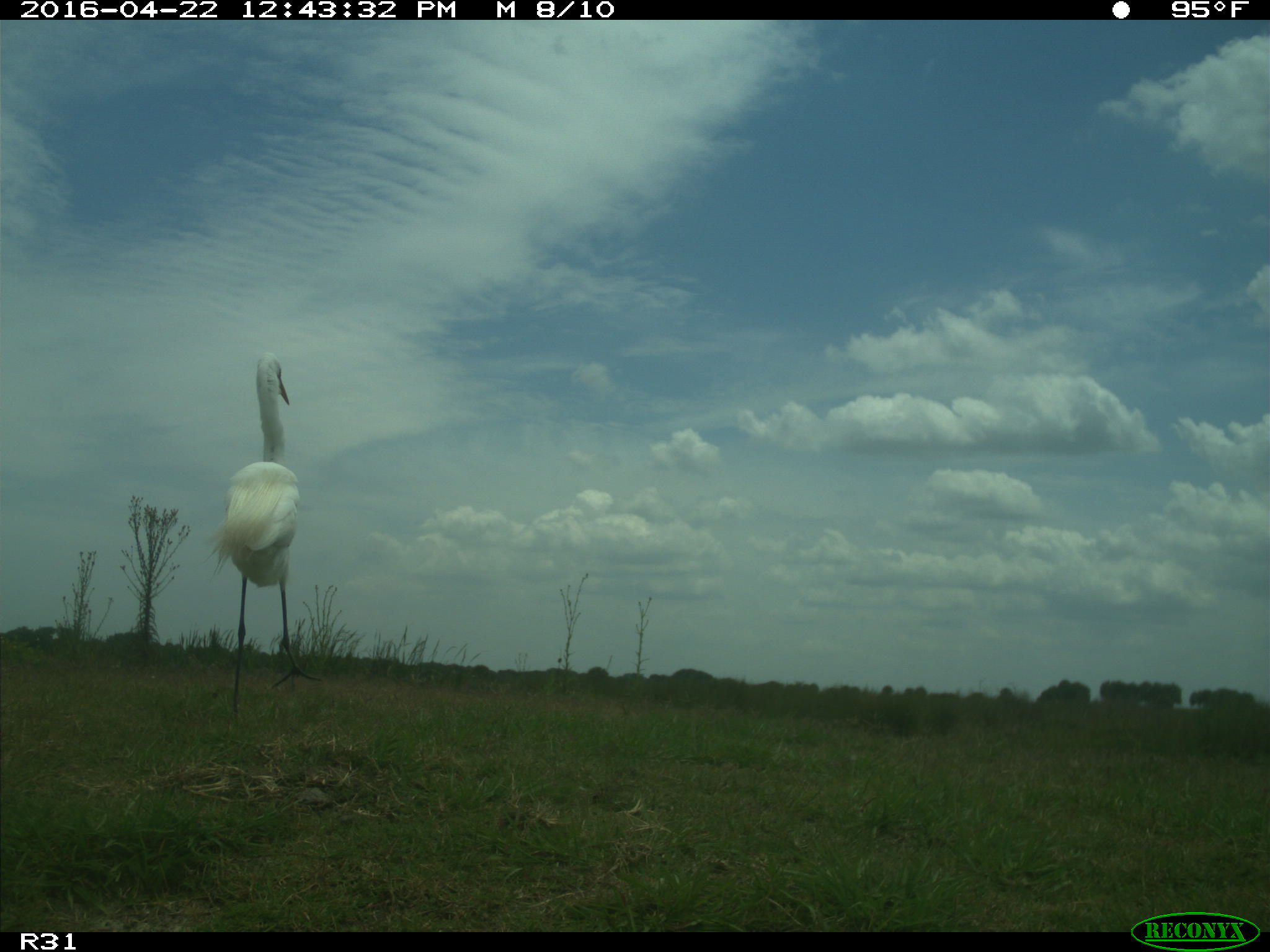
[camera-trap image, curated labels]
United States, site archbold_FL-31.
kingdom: Animalia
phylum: Chordata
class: Aves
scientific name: Aves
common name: birds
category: unidentified bird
Unidentified bird (birds) (Aves).